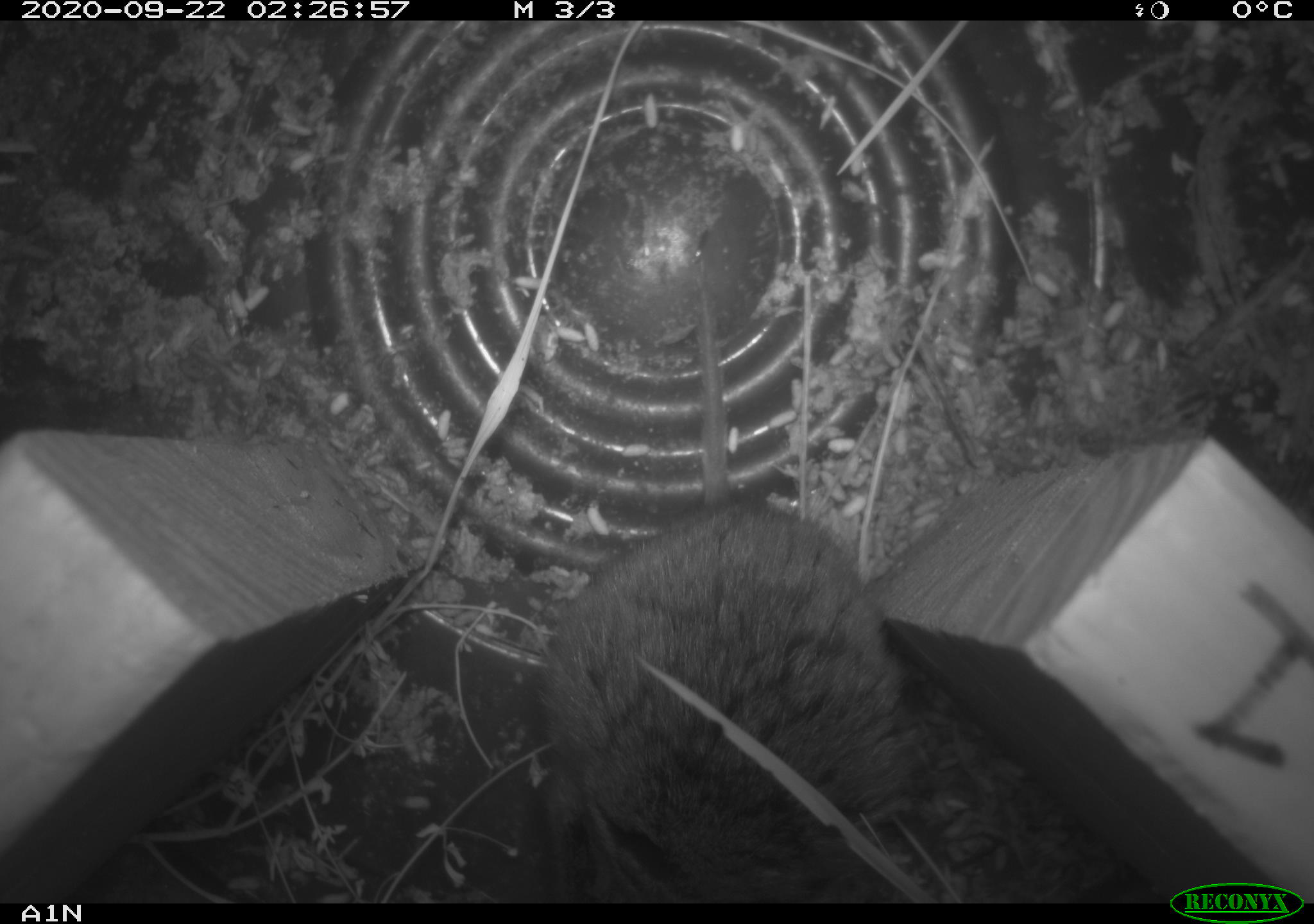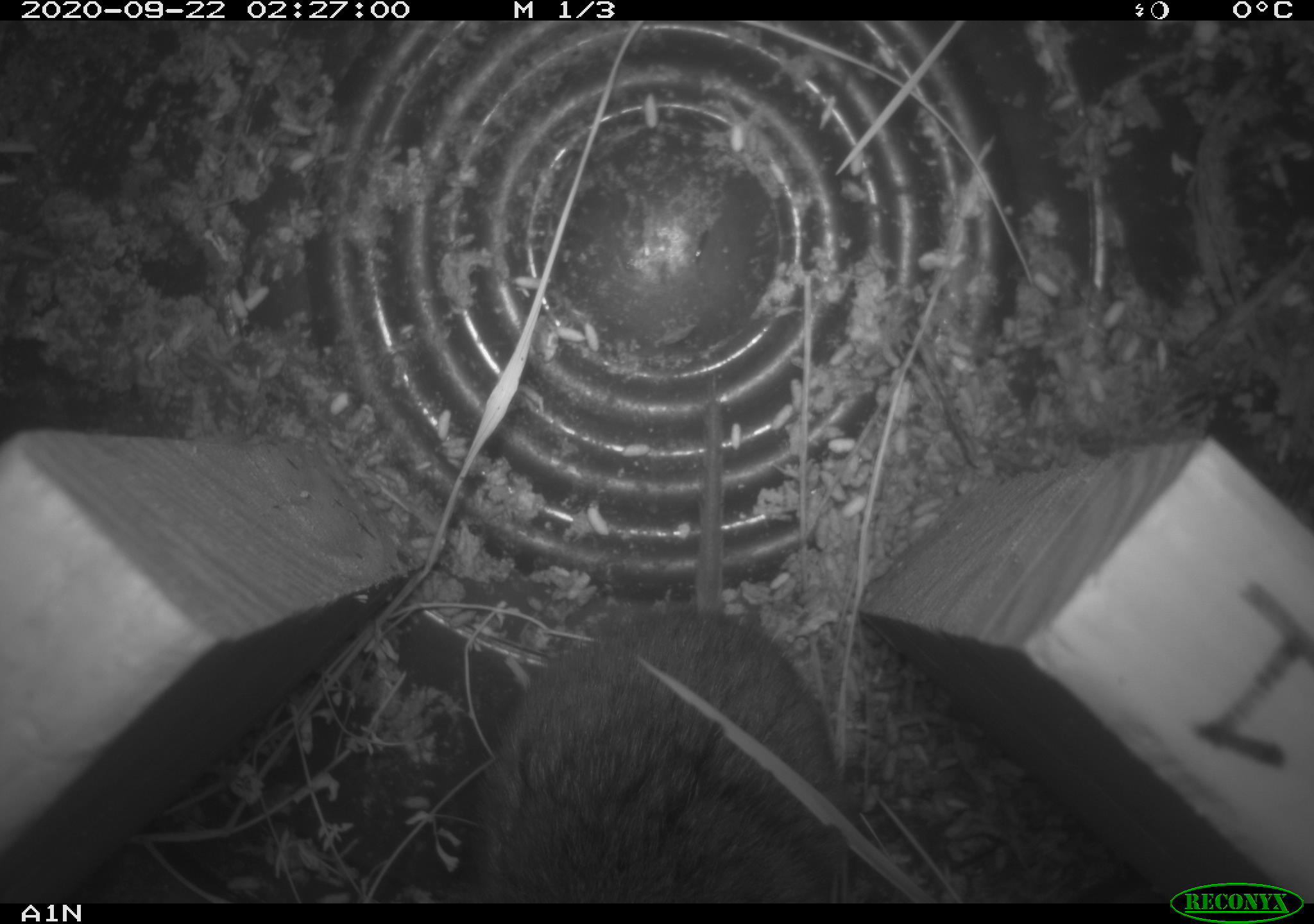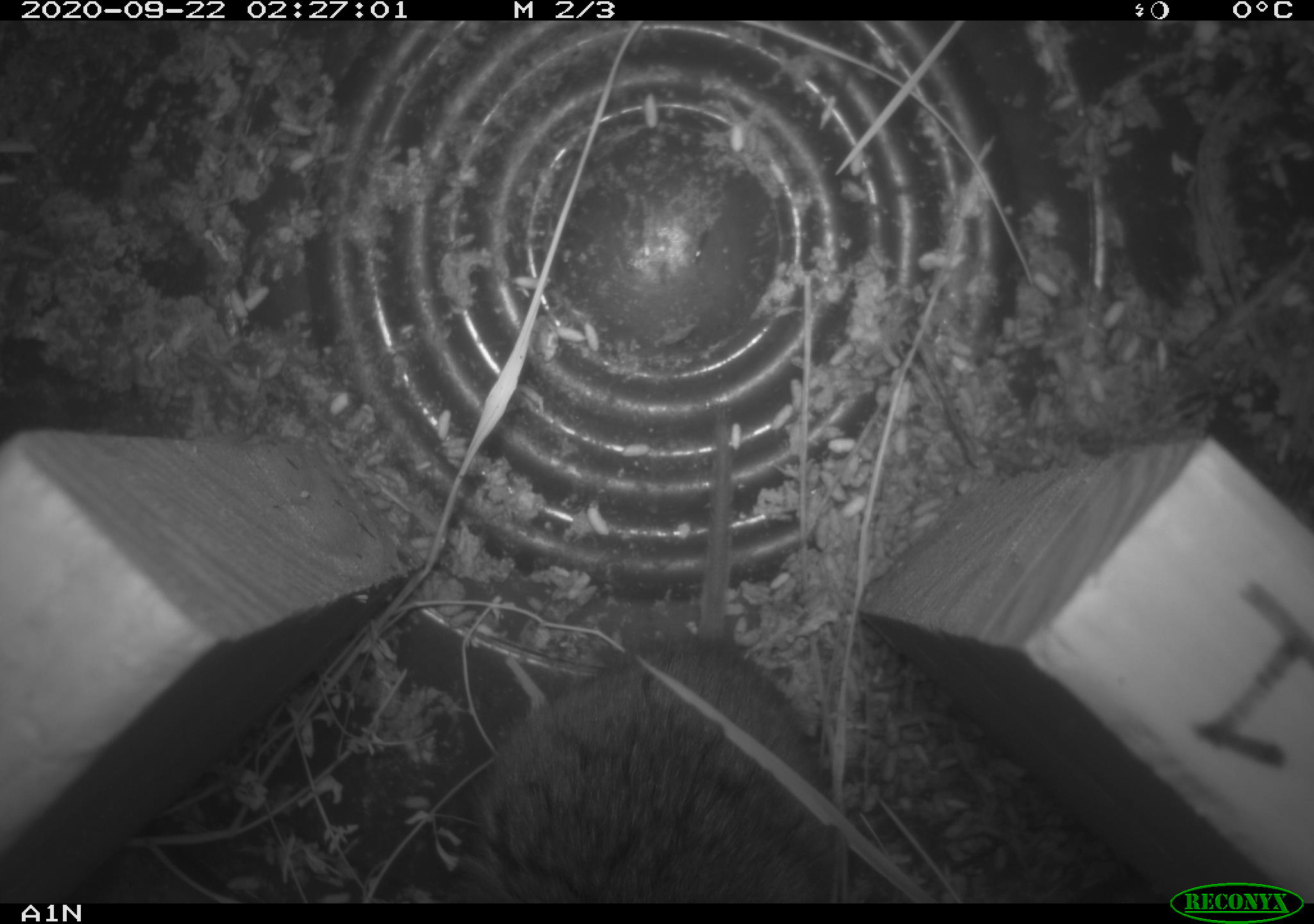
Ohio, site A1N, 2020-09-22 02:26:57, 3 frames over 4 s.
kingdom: Animalia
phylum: Chordata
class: Mammalia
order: Rodentia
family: Cricetidae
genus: Microtus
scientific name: Microtus pennsylvanicus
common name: meadow vole